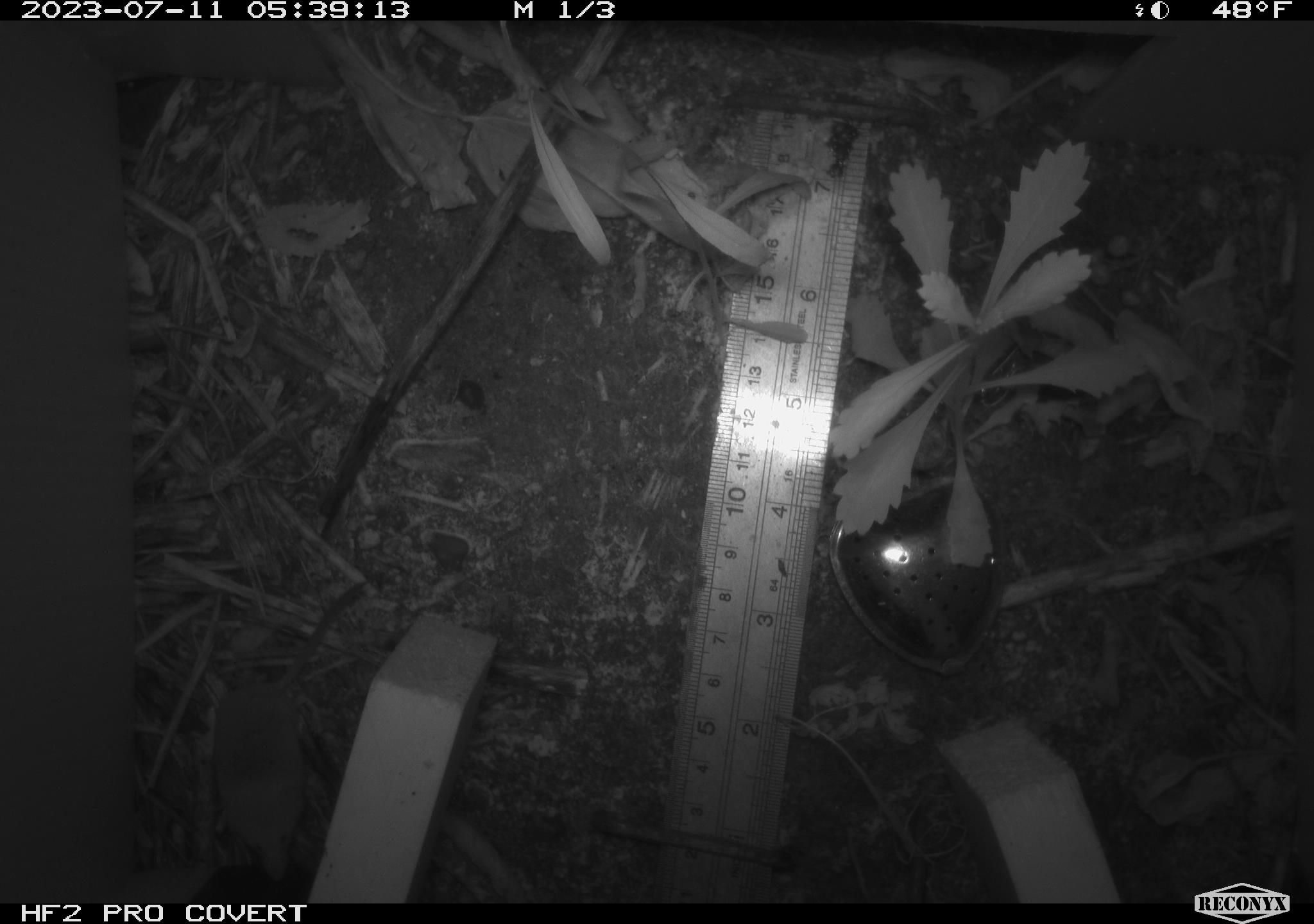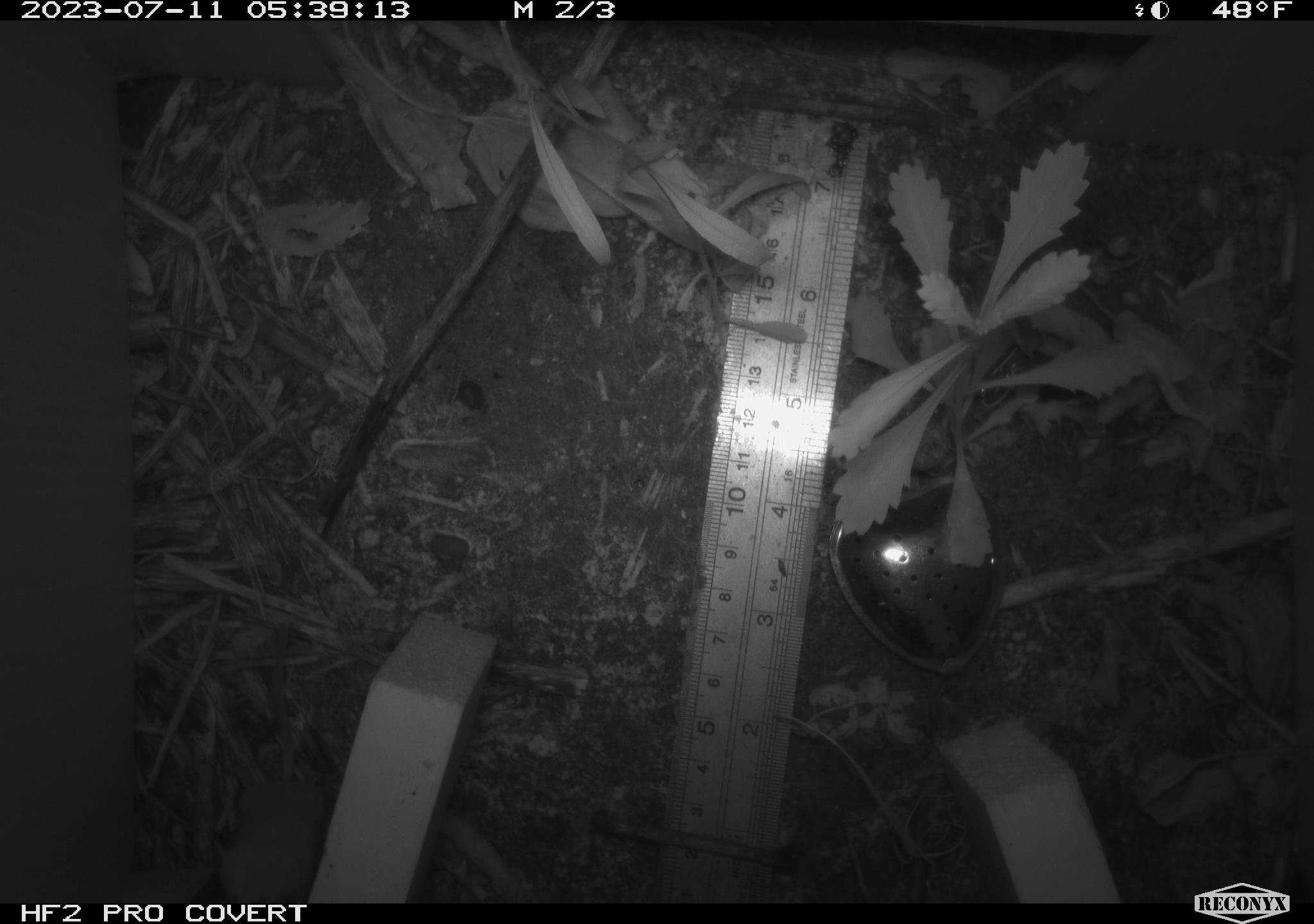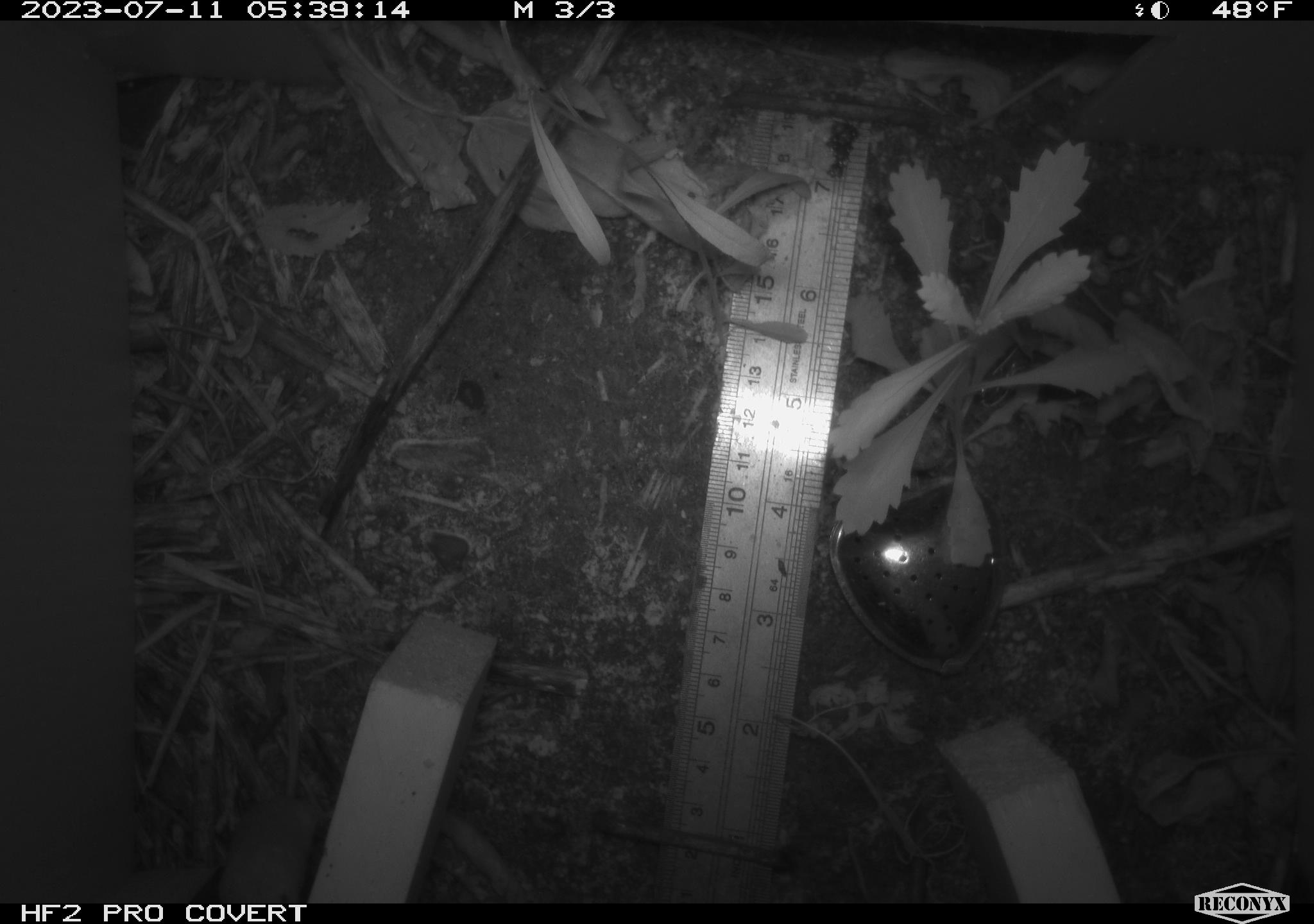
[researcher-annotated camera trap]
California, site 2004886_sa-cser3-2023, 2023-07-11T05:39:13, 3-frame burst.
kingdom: Animalia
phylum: Chordata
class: Mammalia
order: Eulipotyphla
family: Soricidae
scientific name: Soricidae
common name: shrews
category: soricidae family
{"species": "soricidae family (shrews) (Soricidae)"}